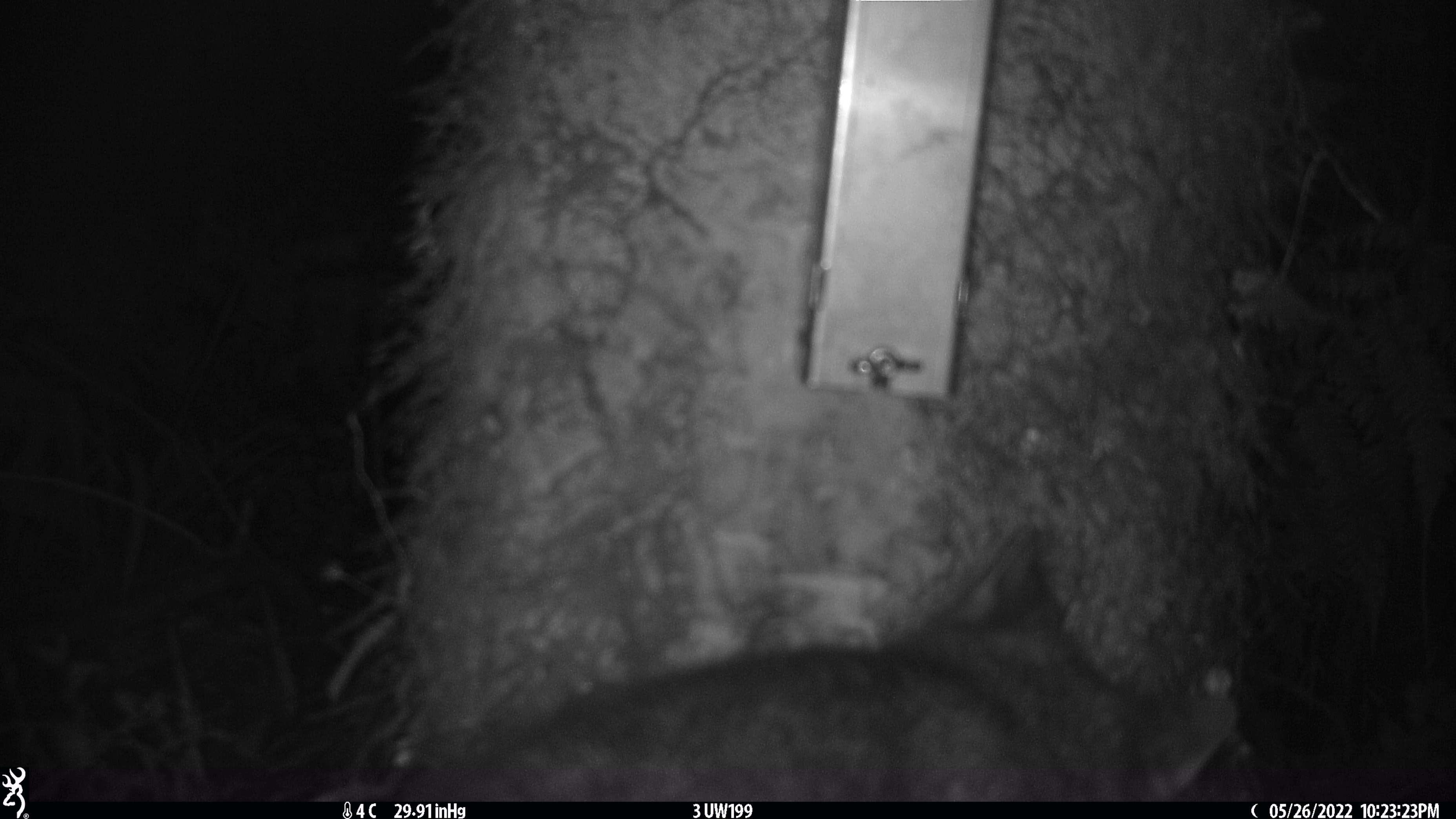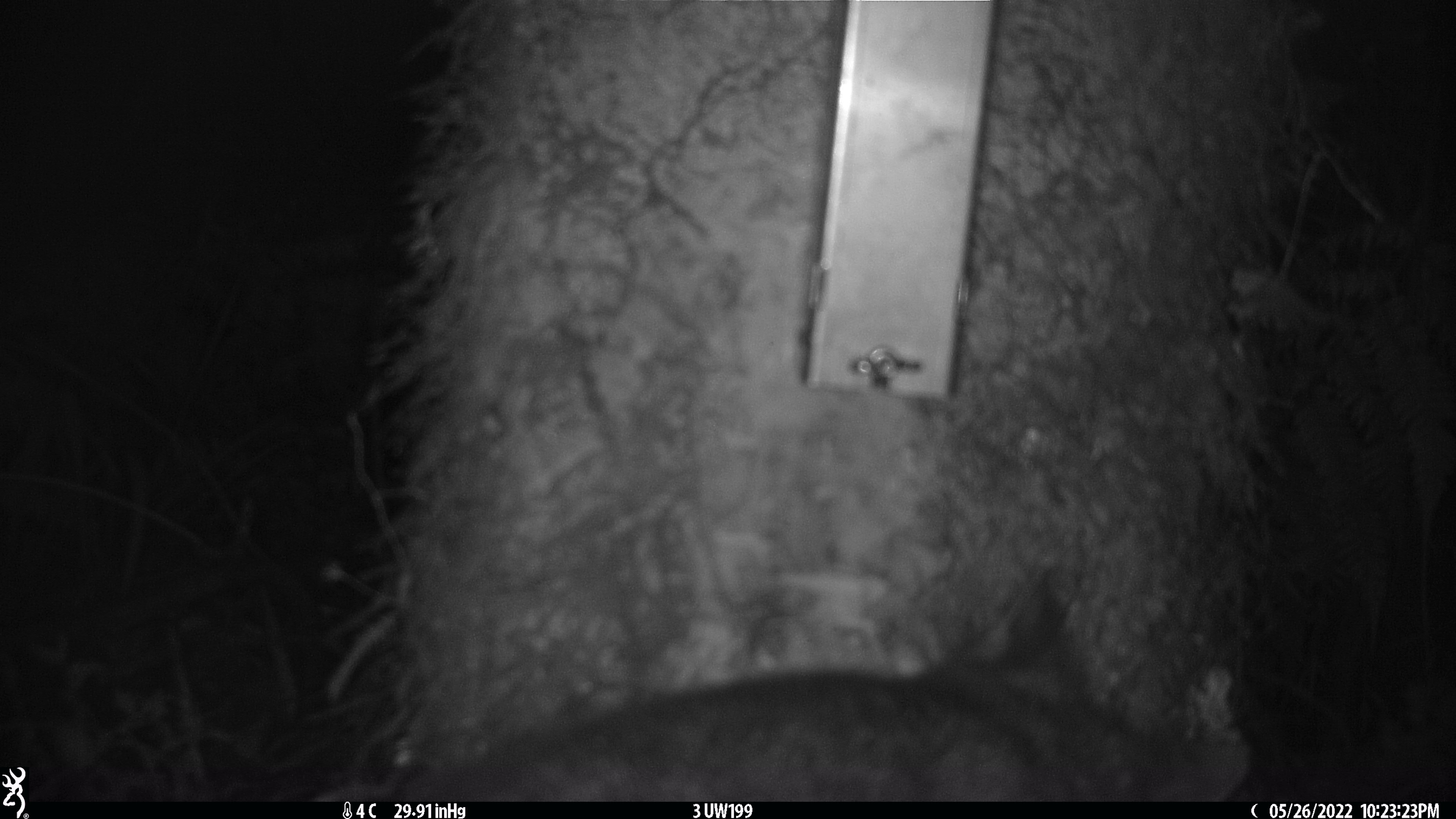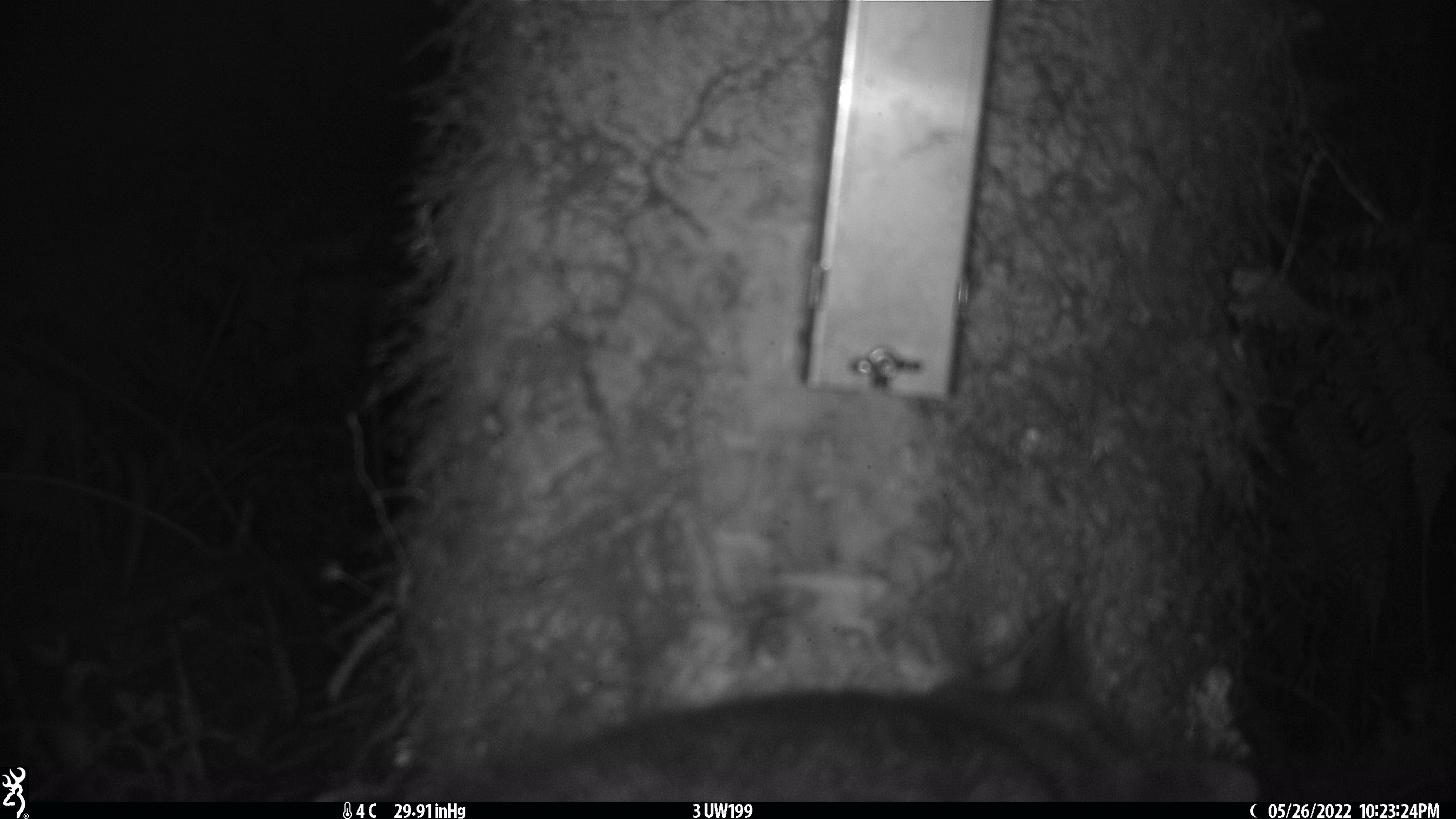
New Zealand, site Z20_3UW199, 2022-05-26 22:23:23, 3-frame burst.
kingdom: Animalia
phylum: Chordata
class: Mammalia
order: Diprotodontia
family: Phalangeridae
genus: Trichosurus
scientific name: Trichosurus vulpecula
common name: common brushtail possum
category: possum